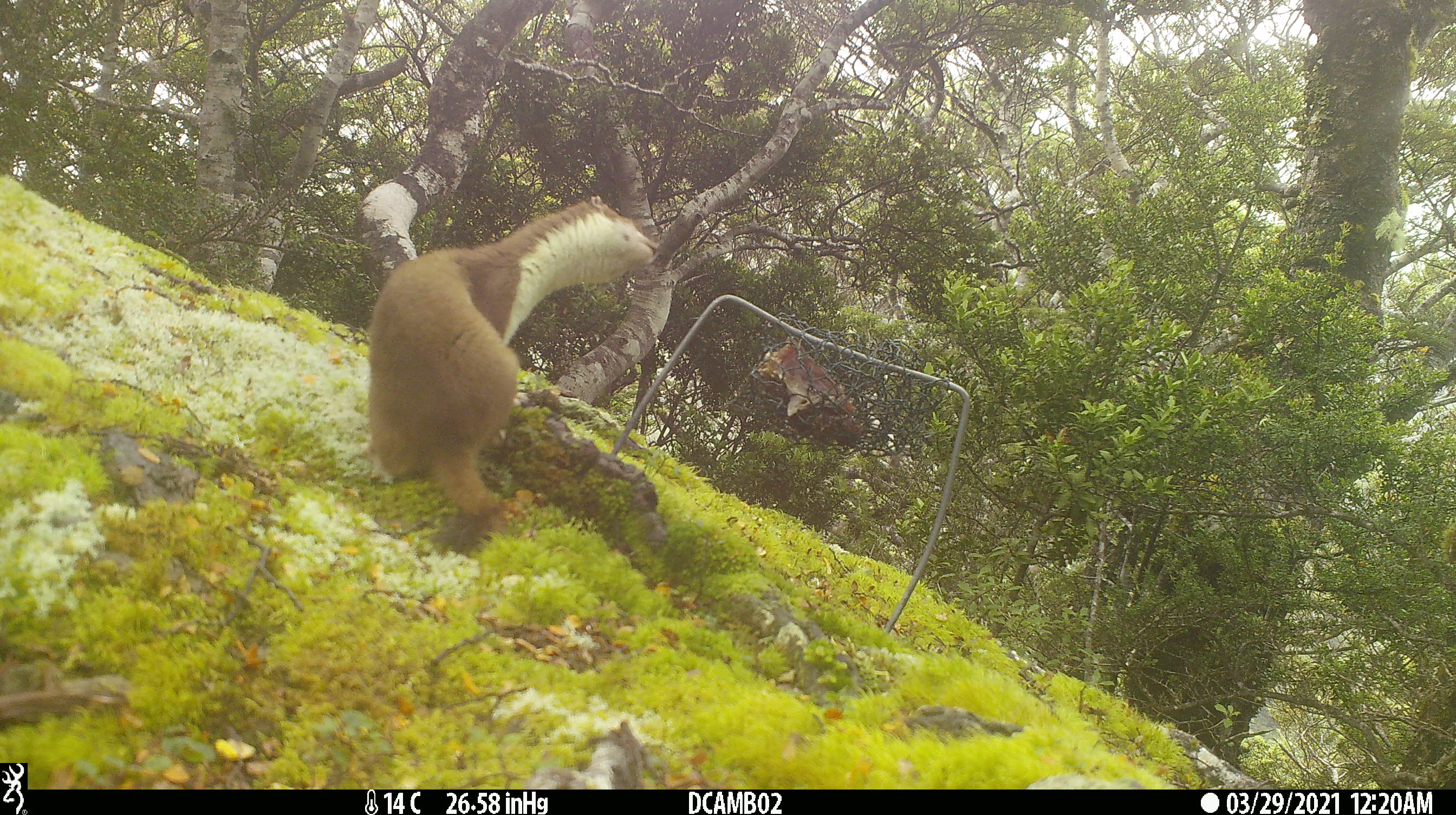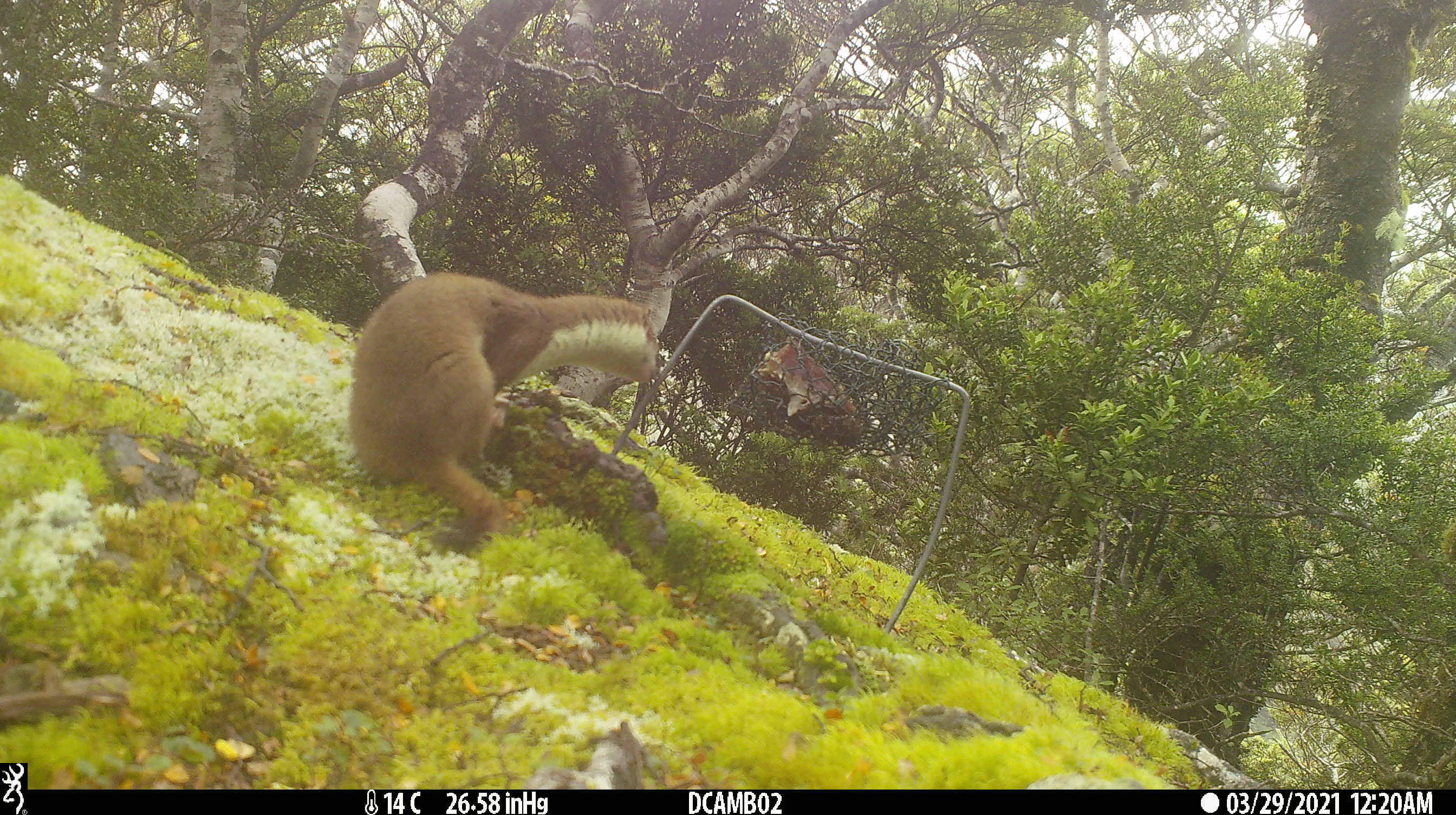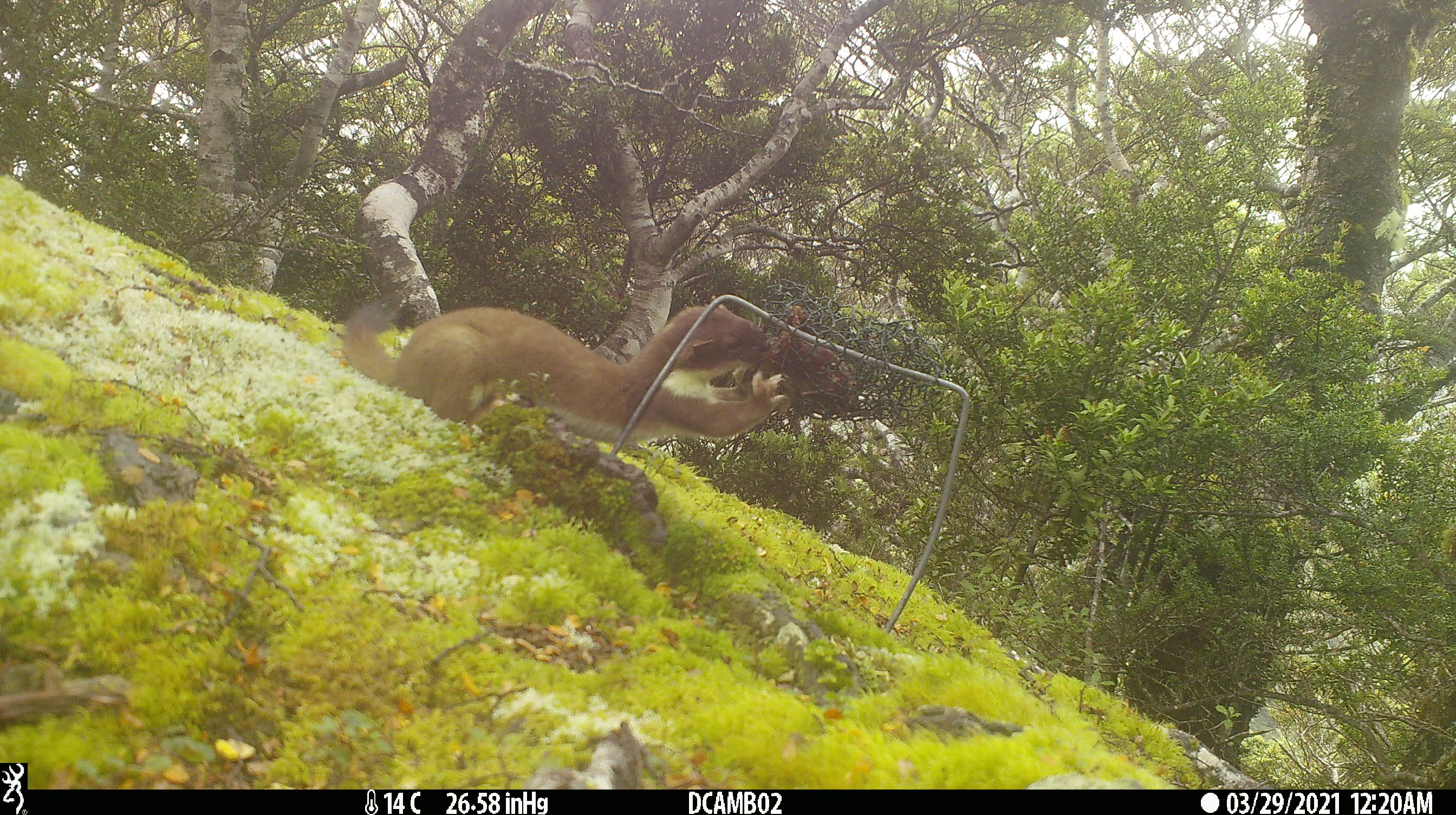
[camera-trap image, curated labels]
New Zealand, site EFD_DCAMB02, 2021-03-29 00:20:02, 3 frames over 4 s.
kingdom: Animalia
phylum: Chordata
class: Mammalia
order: Carnivora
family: Mustelidae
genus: Mustela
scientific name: Mustela erminea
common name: stoat